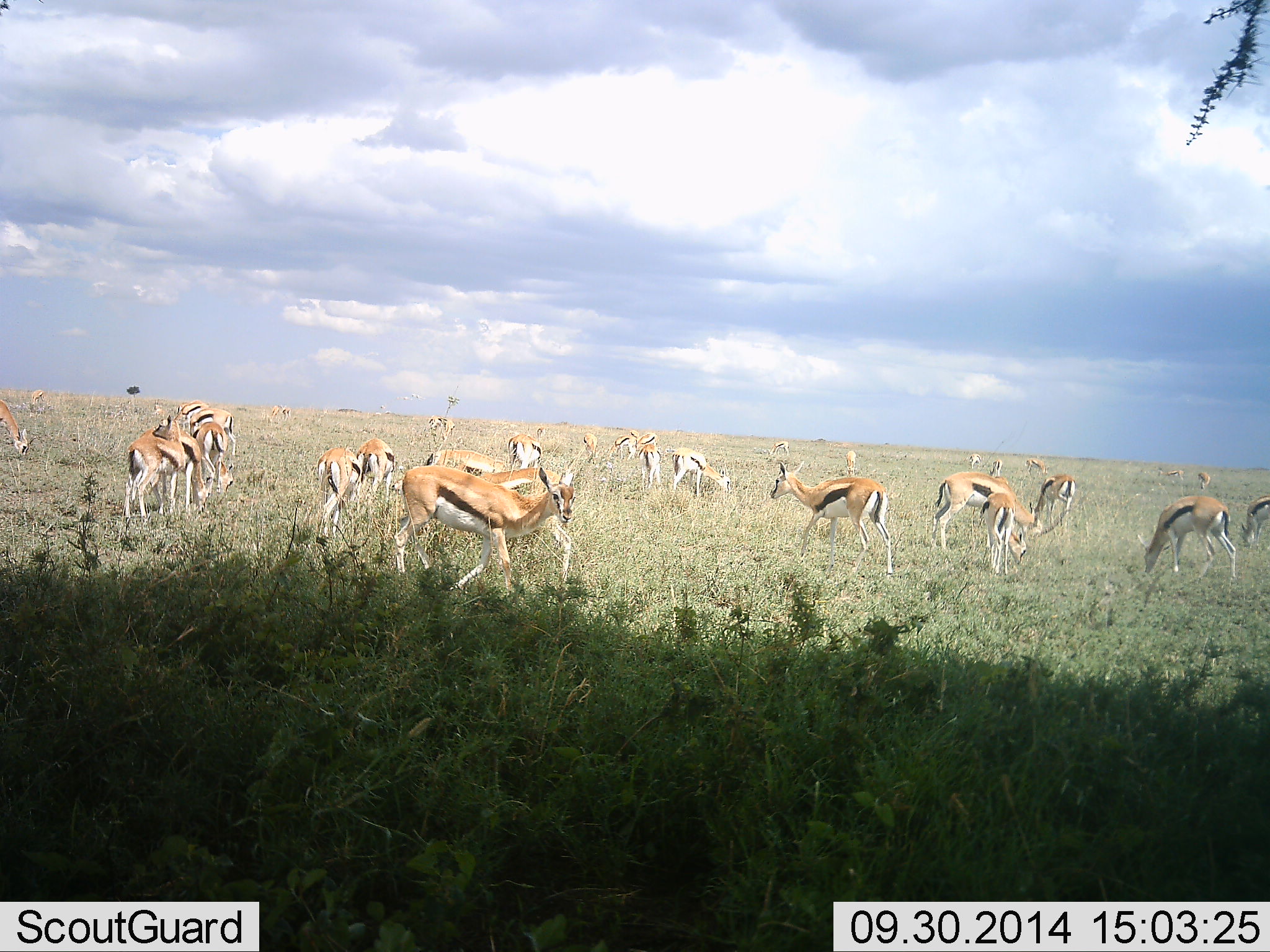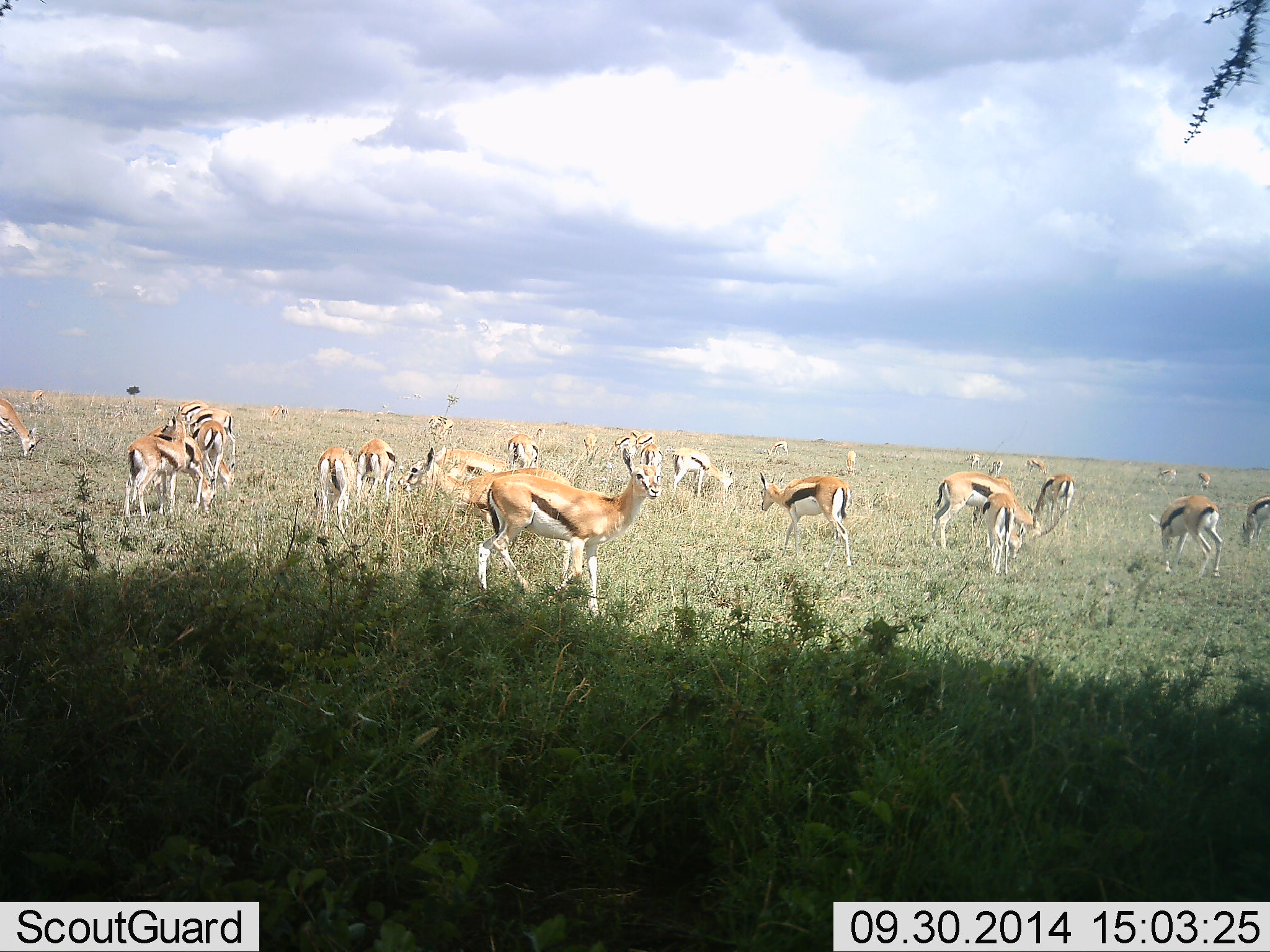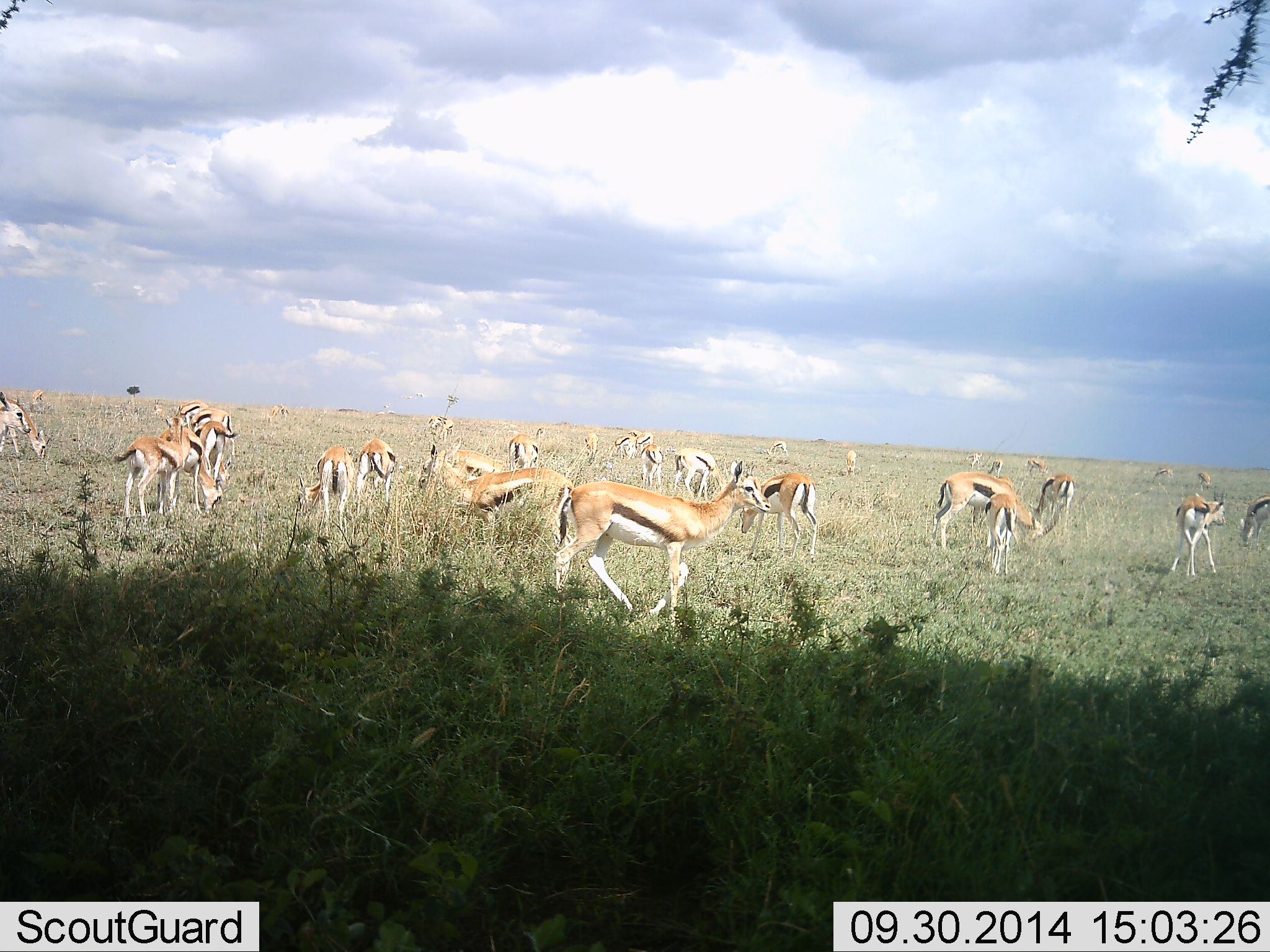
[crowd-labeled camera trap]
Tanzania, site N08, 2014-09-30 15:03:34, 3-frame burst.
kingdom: Animalia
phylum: Chordata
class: Mammalia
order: Artiodactyla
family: Bovidae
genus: Eudorcas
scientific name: Eudorcas thomsonii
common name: thomson's gazelle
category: gazellethomsons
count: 11-50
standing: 90%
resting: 20%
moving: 70%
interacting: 10%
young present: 10%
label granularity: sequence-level